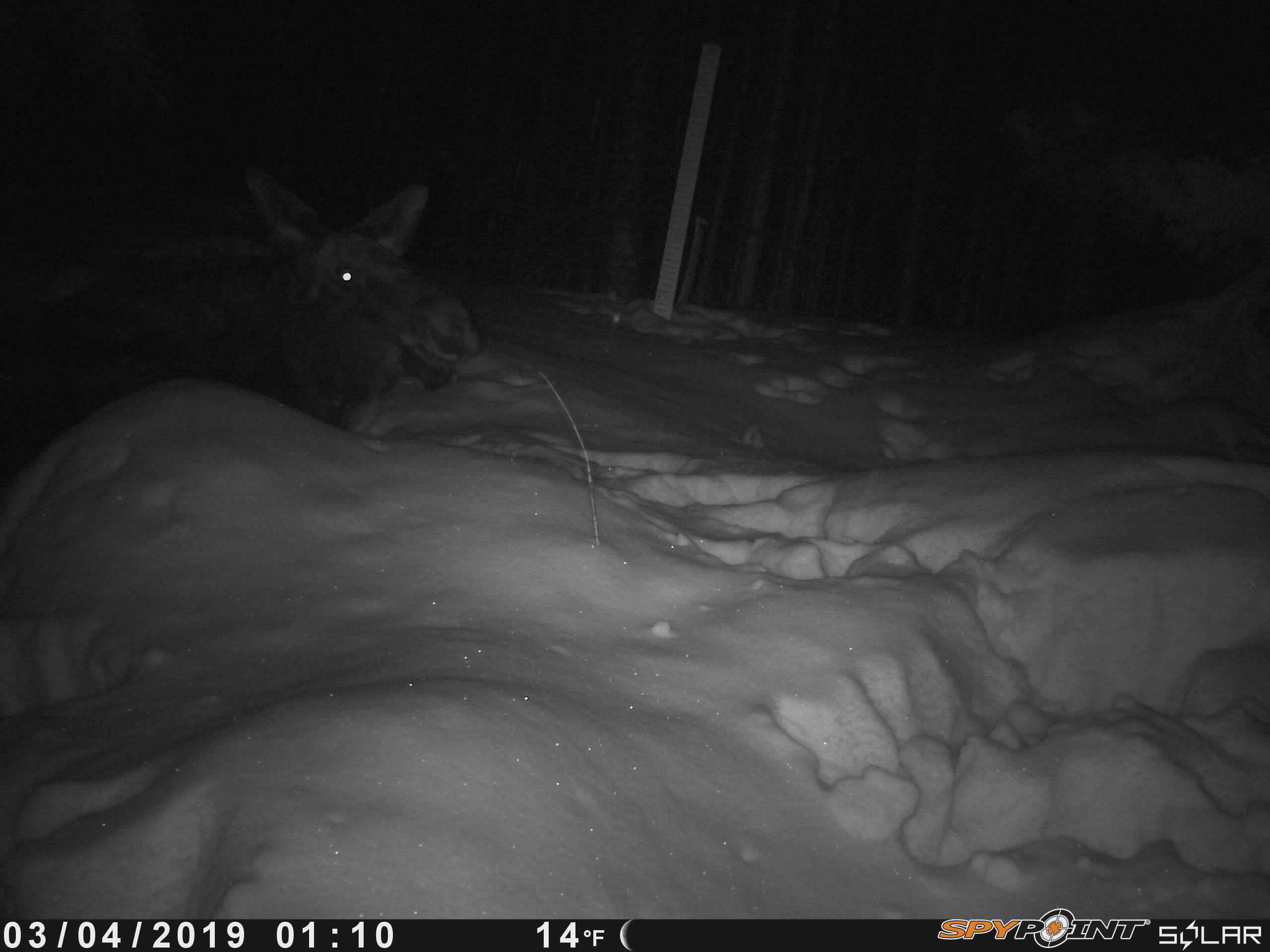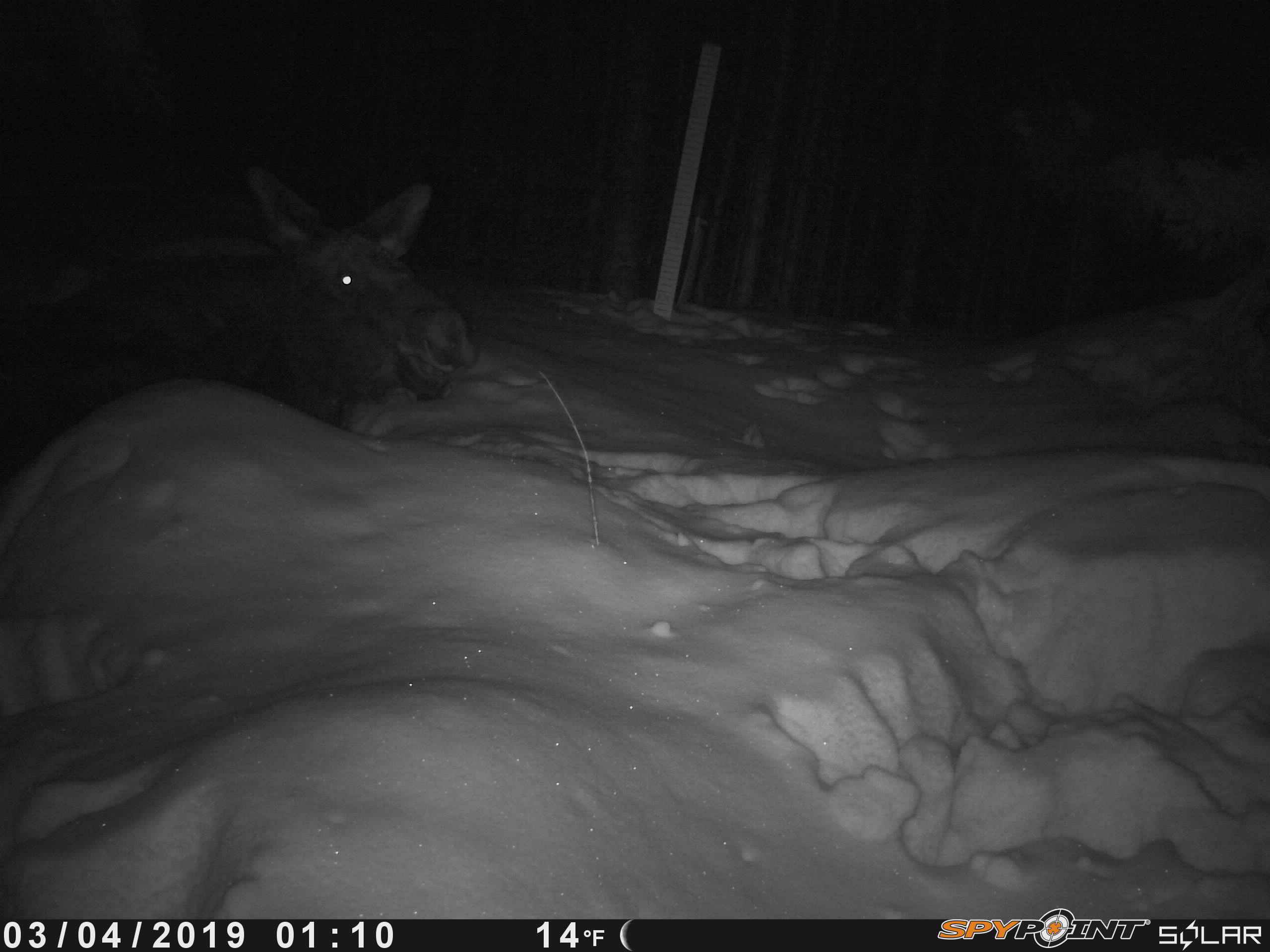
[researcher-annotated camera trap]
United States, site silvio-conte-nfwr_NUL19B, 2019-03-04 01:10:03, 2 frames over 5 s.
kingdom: Animalia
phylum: Chordata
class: Mammalia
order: Artiodactyla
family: Cervidae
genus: Alces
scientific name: Alces alces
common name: moose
Moose (Alces alces).